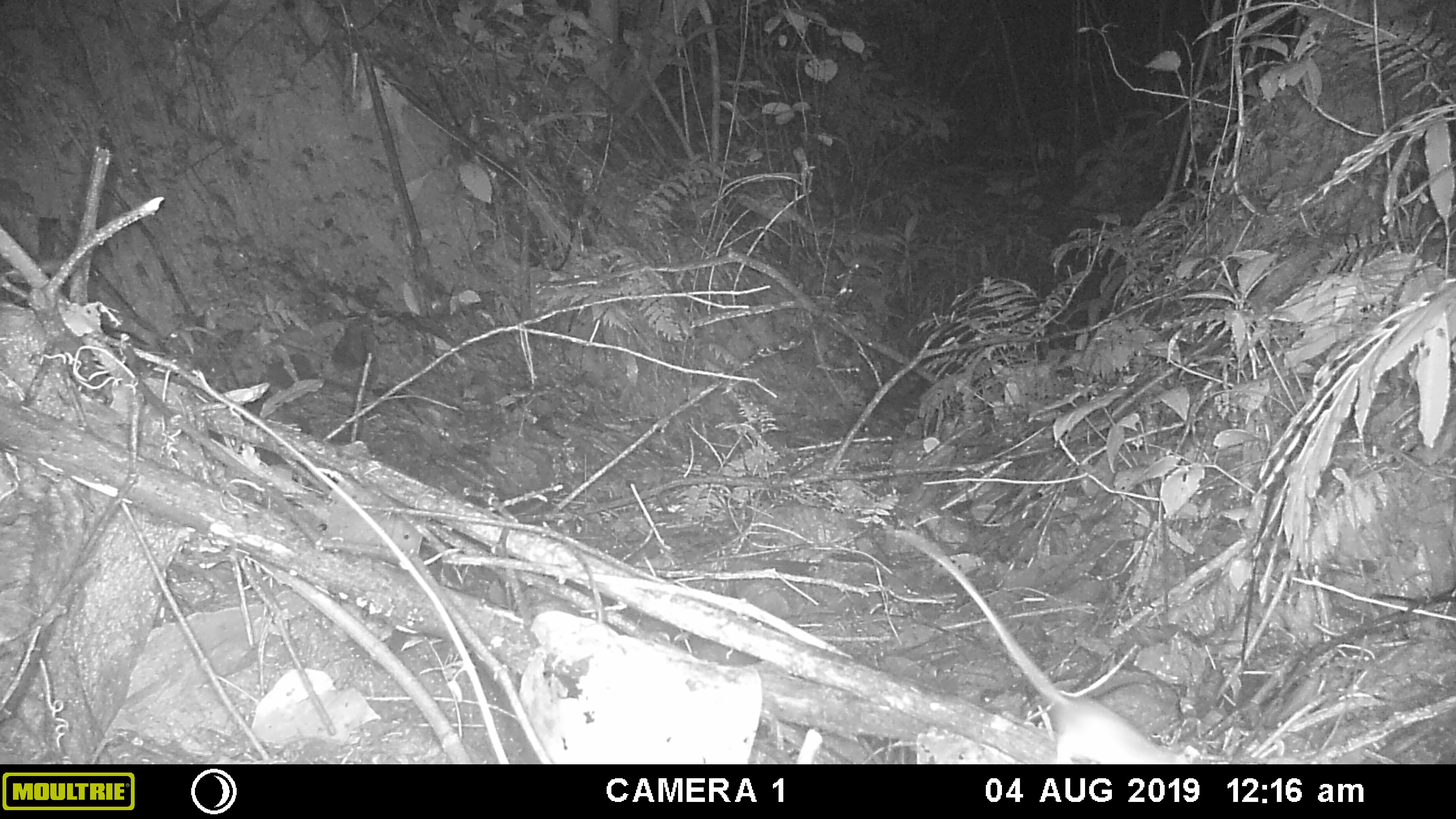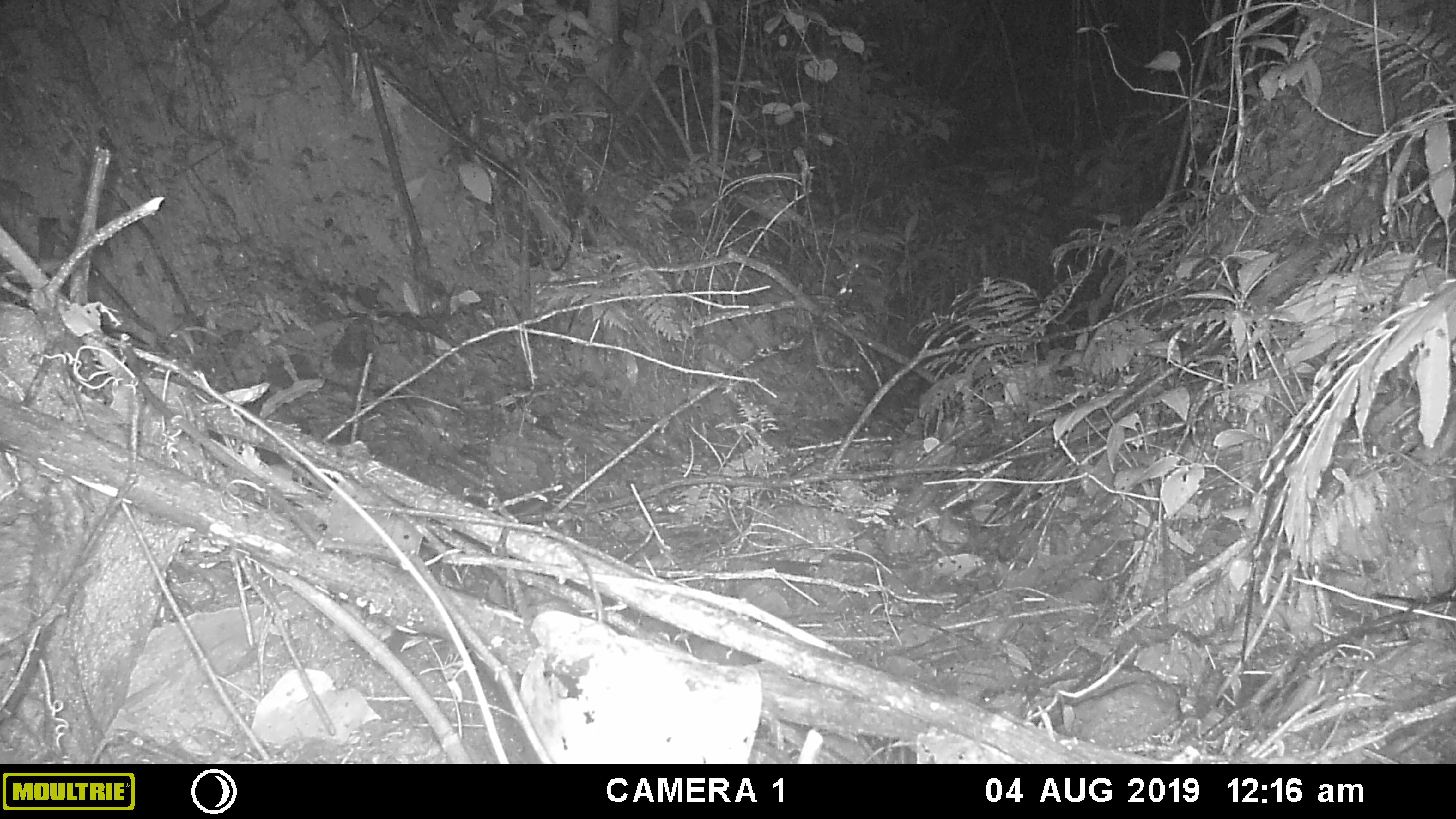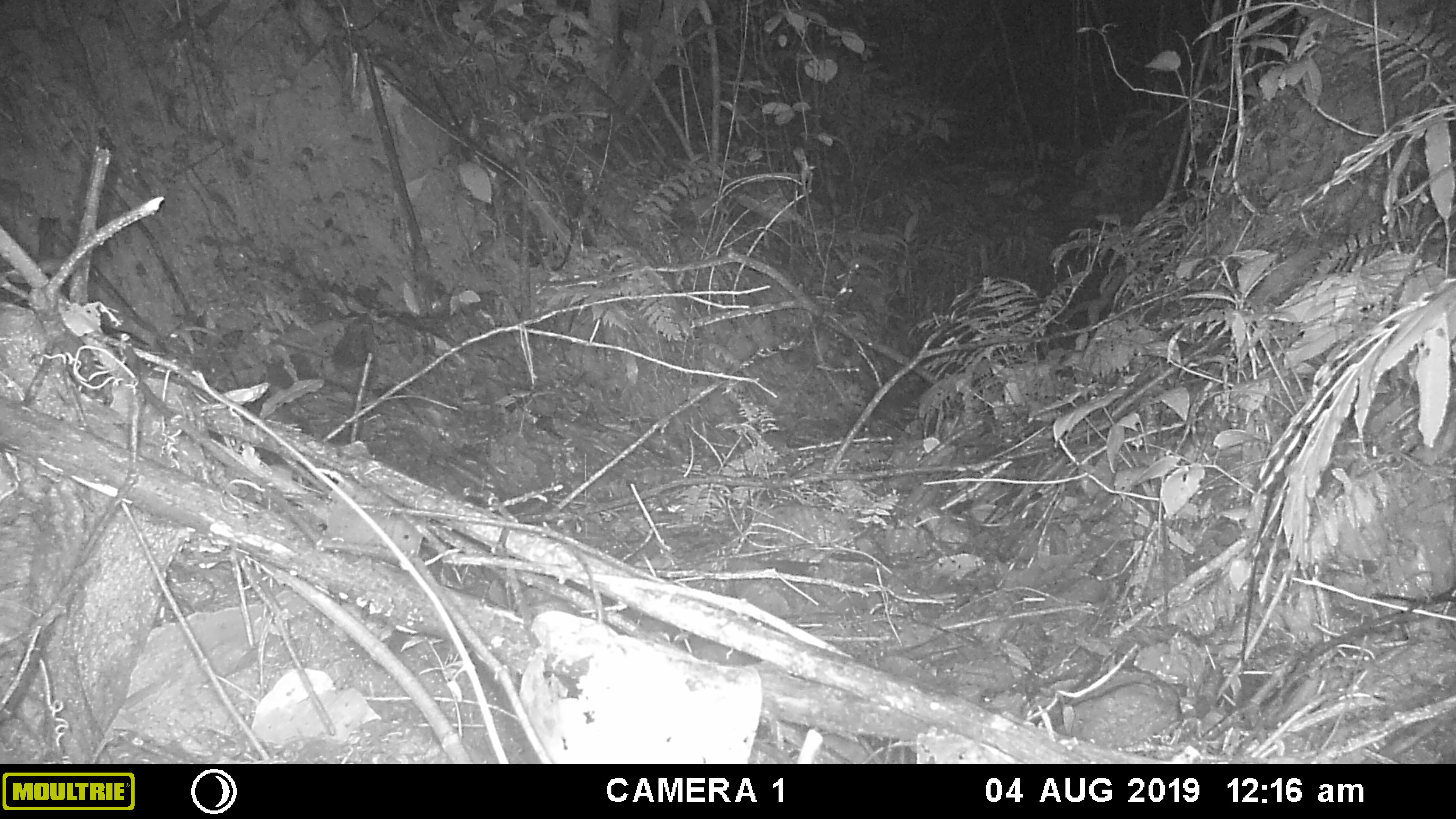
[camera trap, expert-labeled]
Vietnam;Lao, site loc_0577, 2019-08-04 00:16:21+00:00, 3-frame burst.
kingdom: Animalia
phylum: Chordata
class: Mammalia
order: Rodentia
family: Muridae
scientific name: Muridae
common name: old-world mice and rats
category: unidentified murid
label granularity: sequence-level